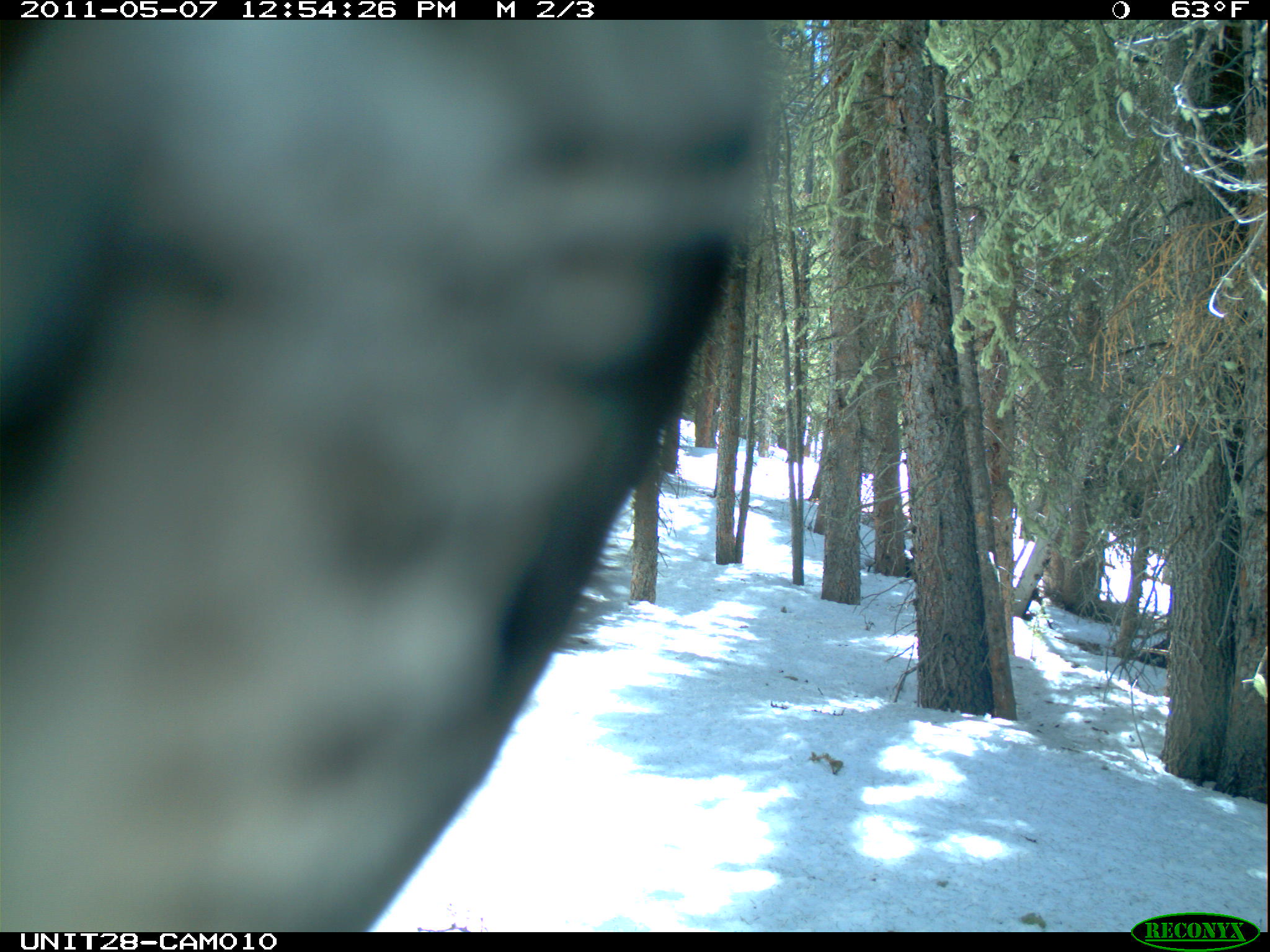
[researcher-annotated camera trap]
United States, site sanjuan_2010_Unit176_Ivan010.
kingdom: Animalia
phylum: Chordata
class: Aves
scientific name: Aves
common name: birds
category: unidentified bird